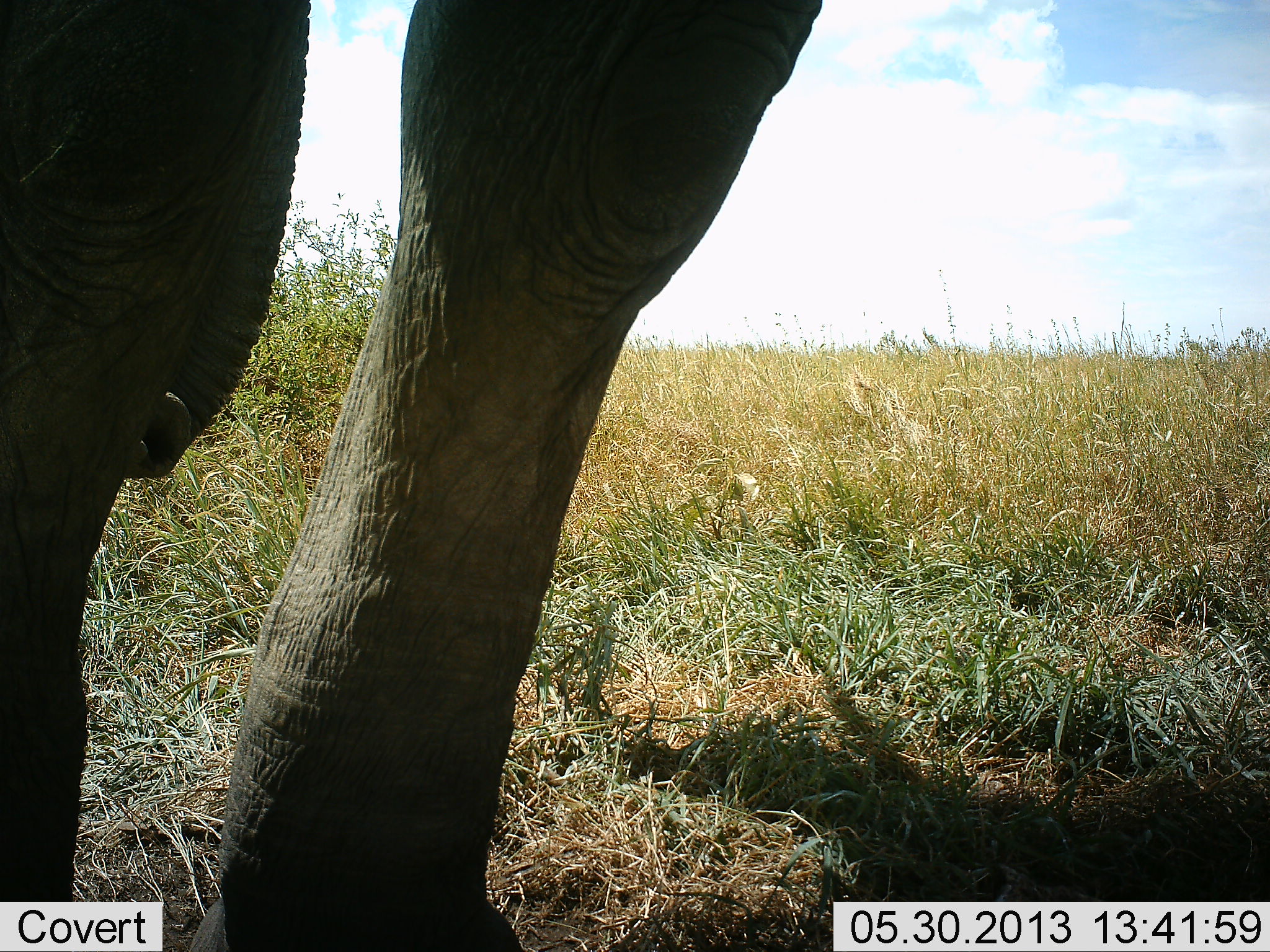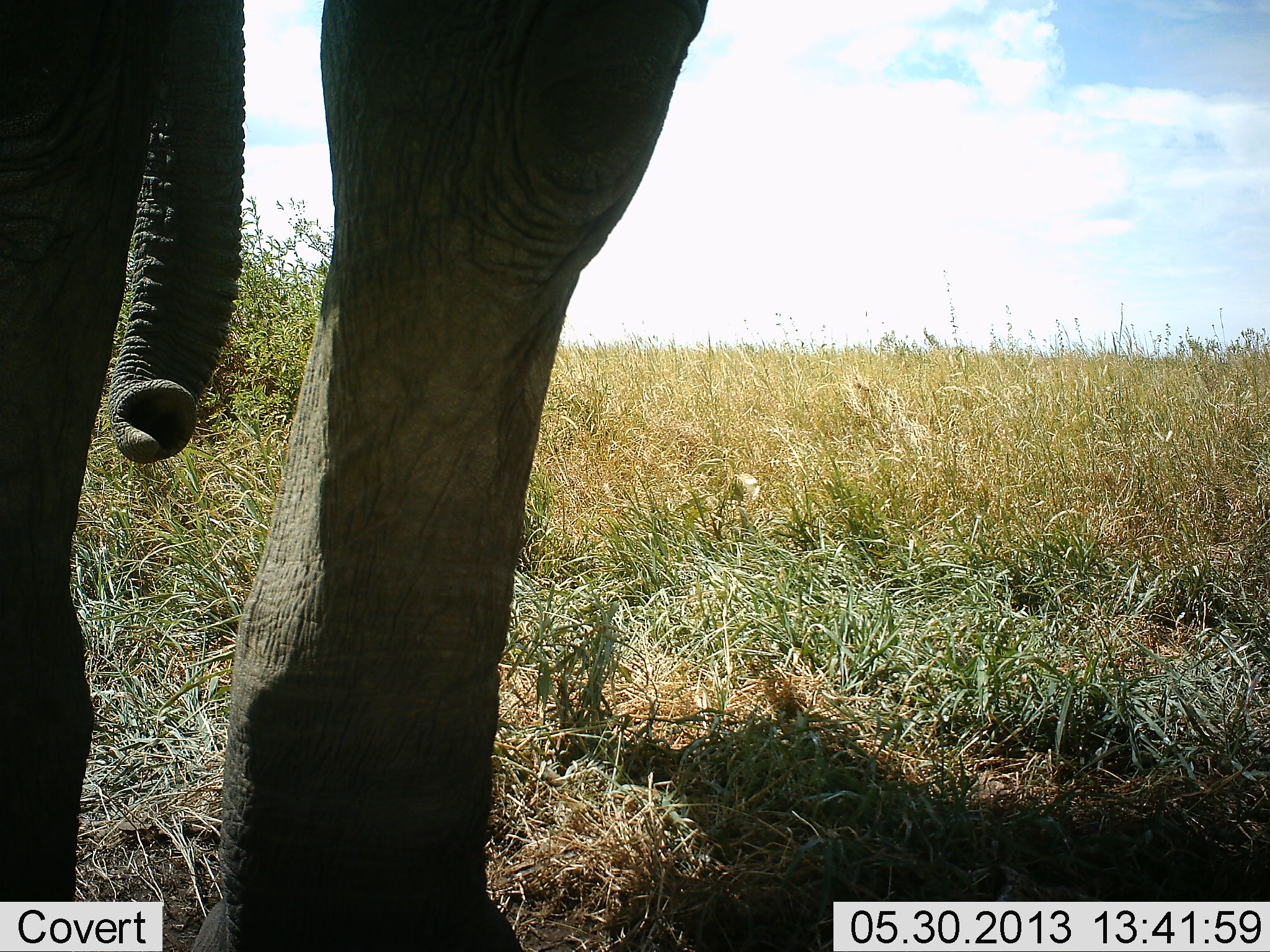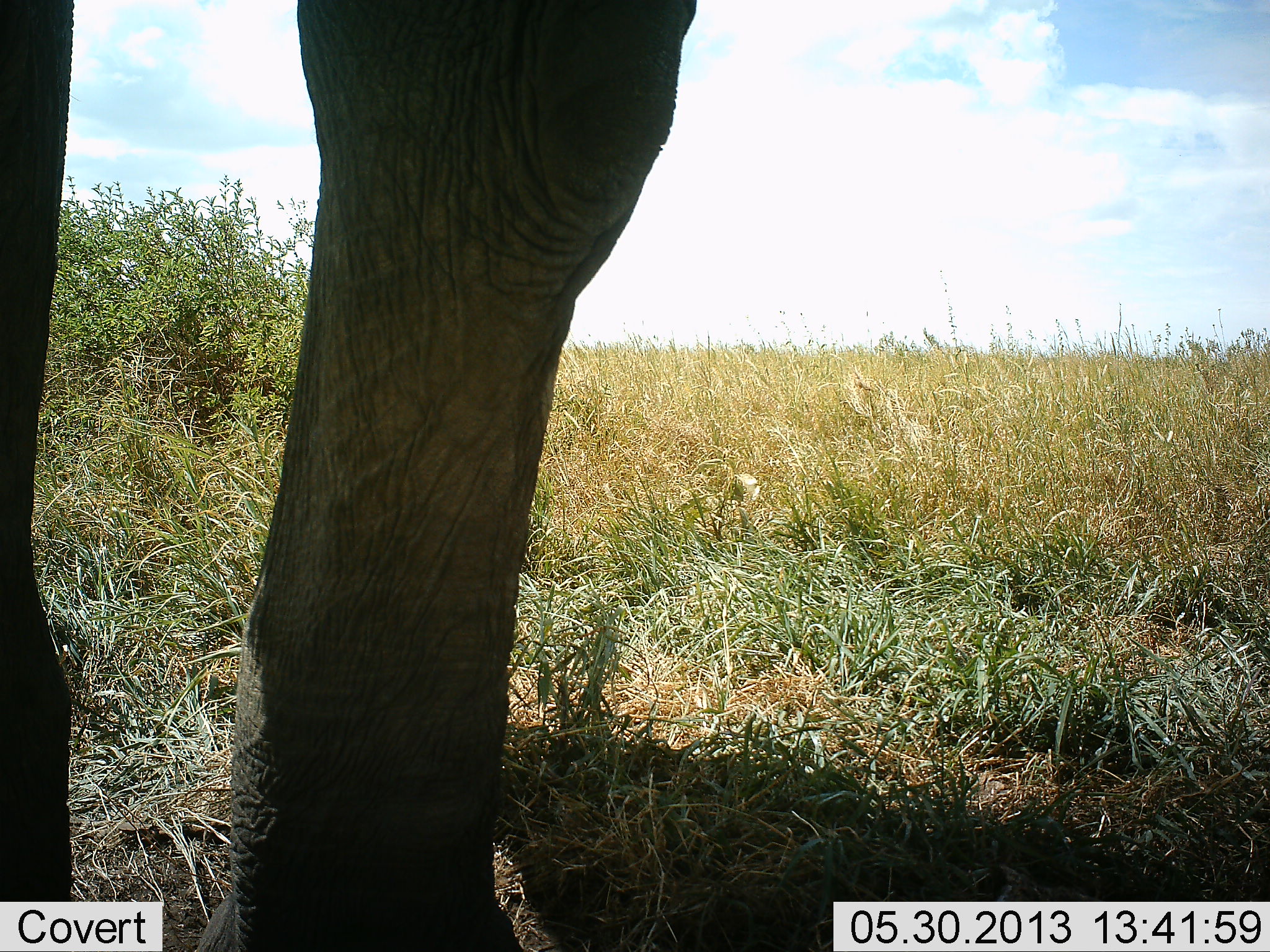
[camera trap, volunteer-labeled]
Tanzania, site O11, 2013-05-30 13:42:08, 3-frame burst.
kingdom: Animalia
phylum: Chordata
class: Mammalia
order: Proboscidea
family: Elephantidae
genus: Loxodonta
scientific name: Loxodonta africana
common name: african bush elephant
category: elephant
Elephant (african bush elephant) (Loxodonta africana), count 1. Behavior (volunteer vote fractions): standing 96%, resting 4%, moving 0%, interacting 0%. Young present (vote fraction): 0%. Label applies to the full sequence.